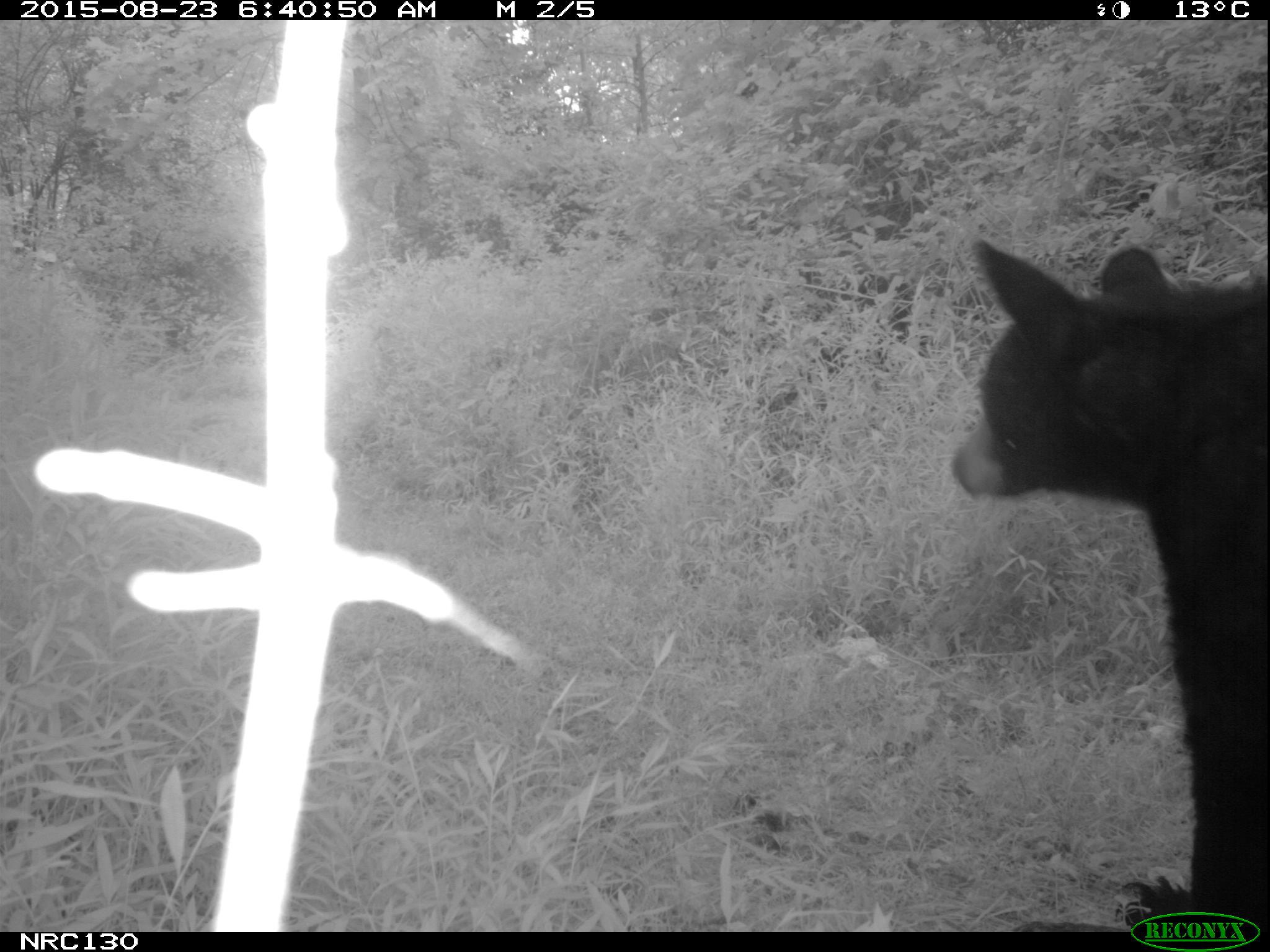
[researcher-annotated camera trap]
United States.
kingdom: Animalia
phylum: Chordata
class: Mammalia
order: Carnivora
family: Ursidae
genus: Ursus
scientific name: Ursus americanus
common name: american black bear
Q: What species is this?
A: American Black Bear (Ursus americanus).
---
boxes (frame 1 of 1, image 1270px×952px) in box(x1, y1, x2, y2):
American Black Bear: box(950, 223, 1269, 893)